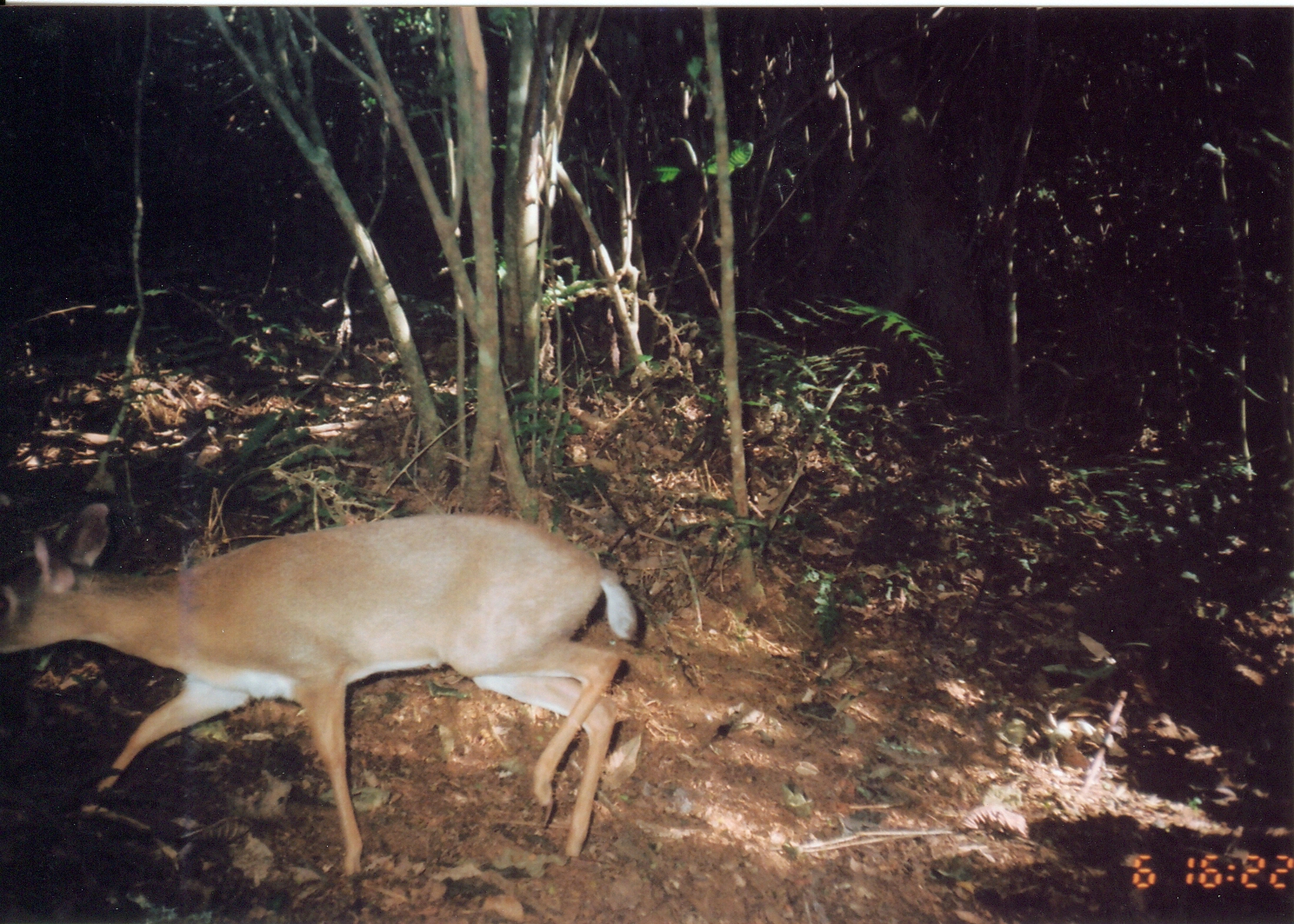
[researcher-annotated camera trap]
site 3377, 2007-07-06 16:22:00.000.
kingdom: Animalia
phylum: Chordata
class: Mammalia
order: Artiodactyla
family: Bovidae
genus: Nesotragus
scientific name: Nesotragus moschatus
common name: suni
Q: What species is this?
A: Nesotragus moschatus (suni).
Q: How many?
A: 1.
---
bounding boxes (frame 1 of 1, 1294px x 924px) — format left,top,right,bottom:
nesotragus moschatus: 0,498,642,880